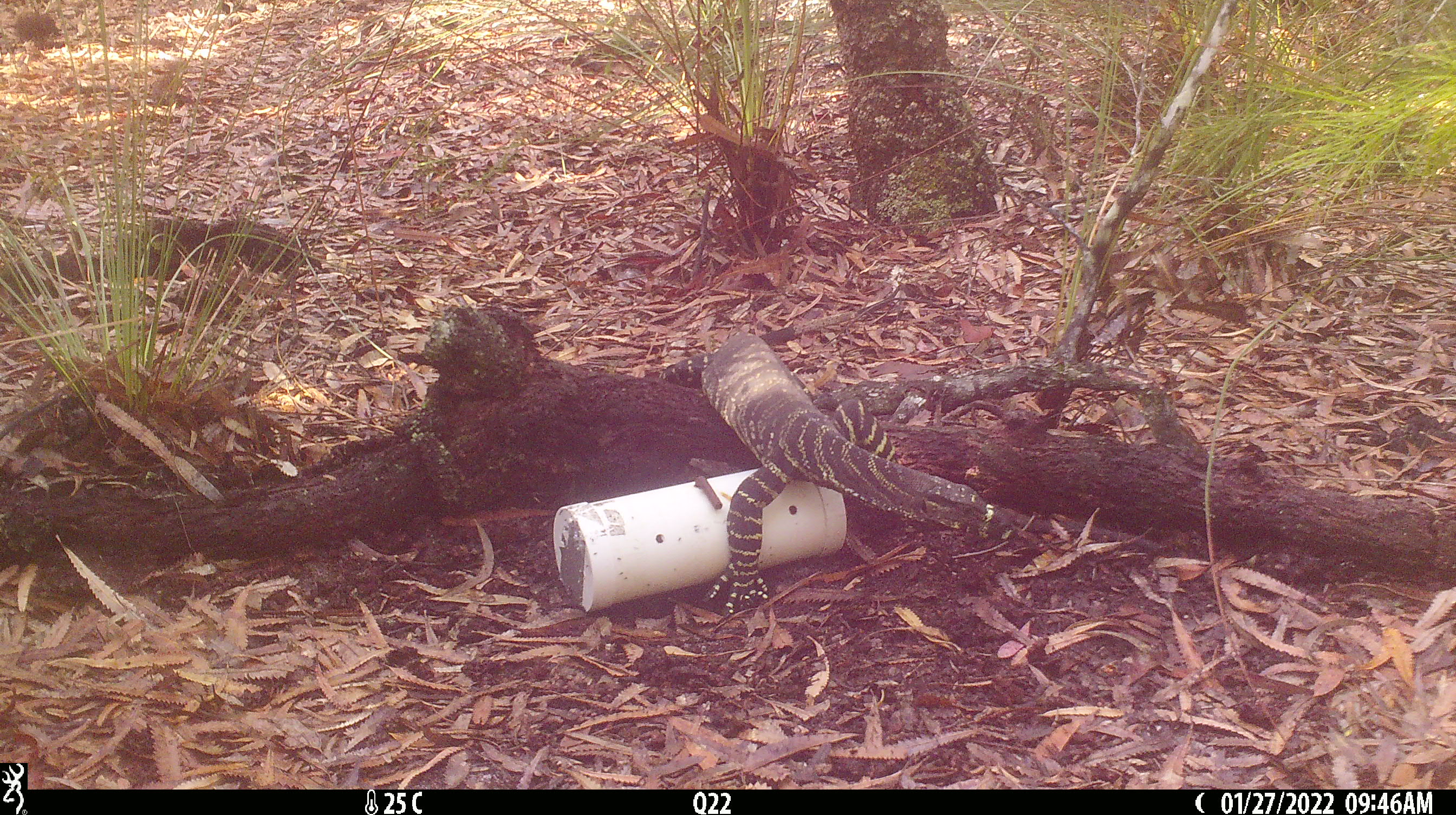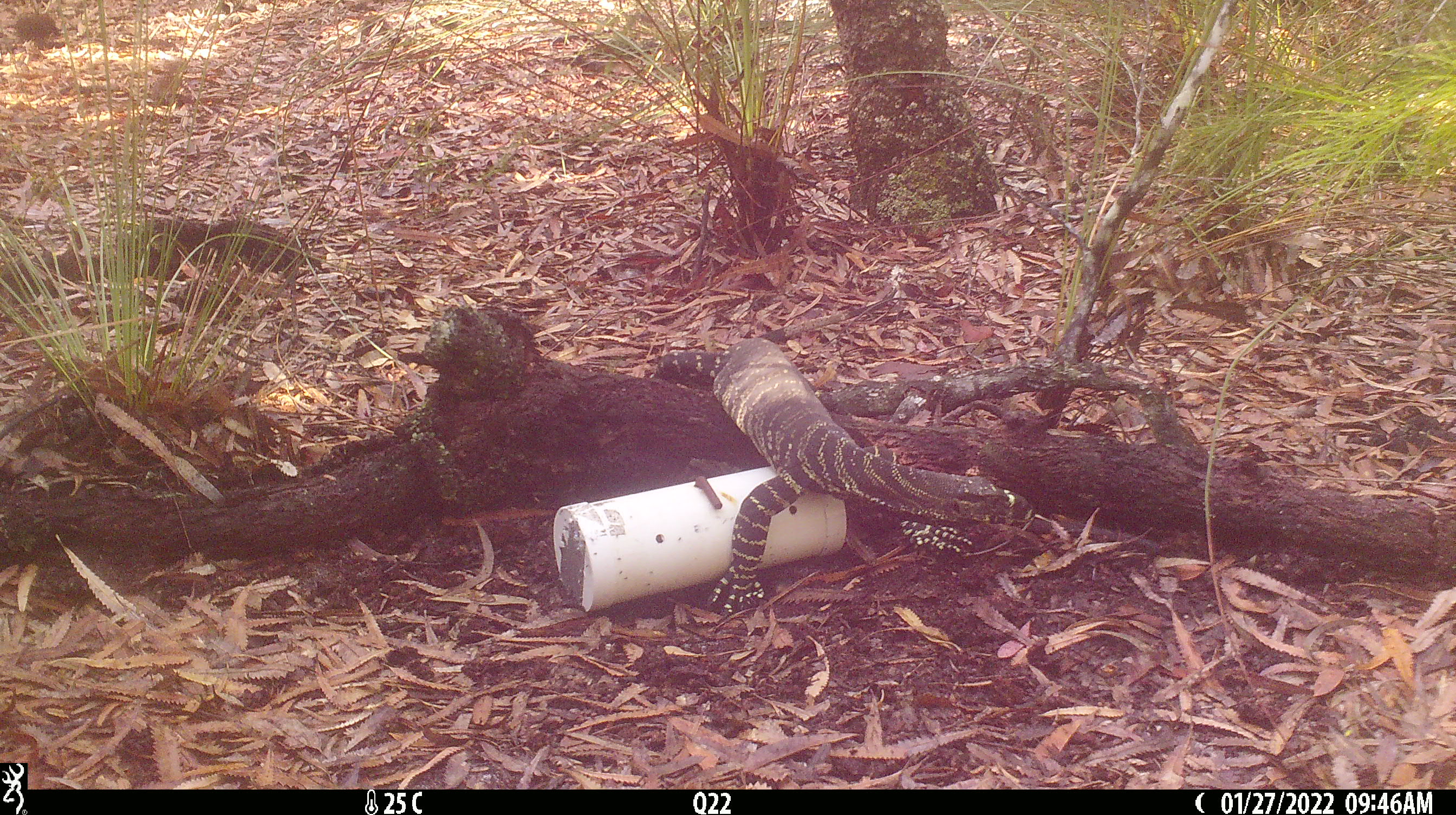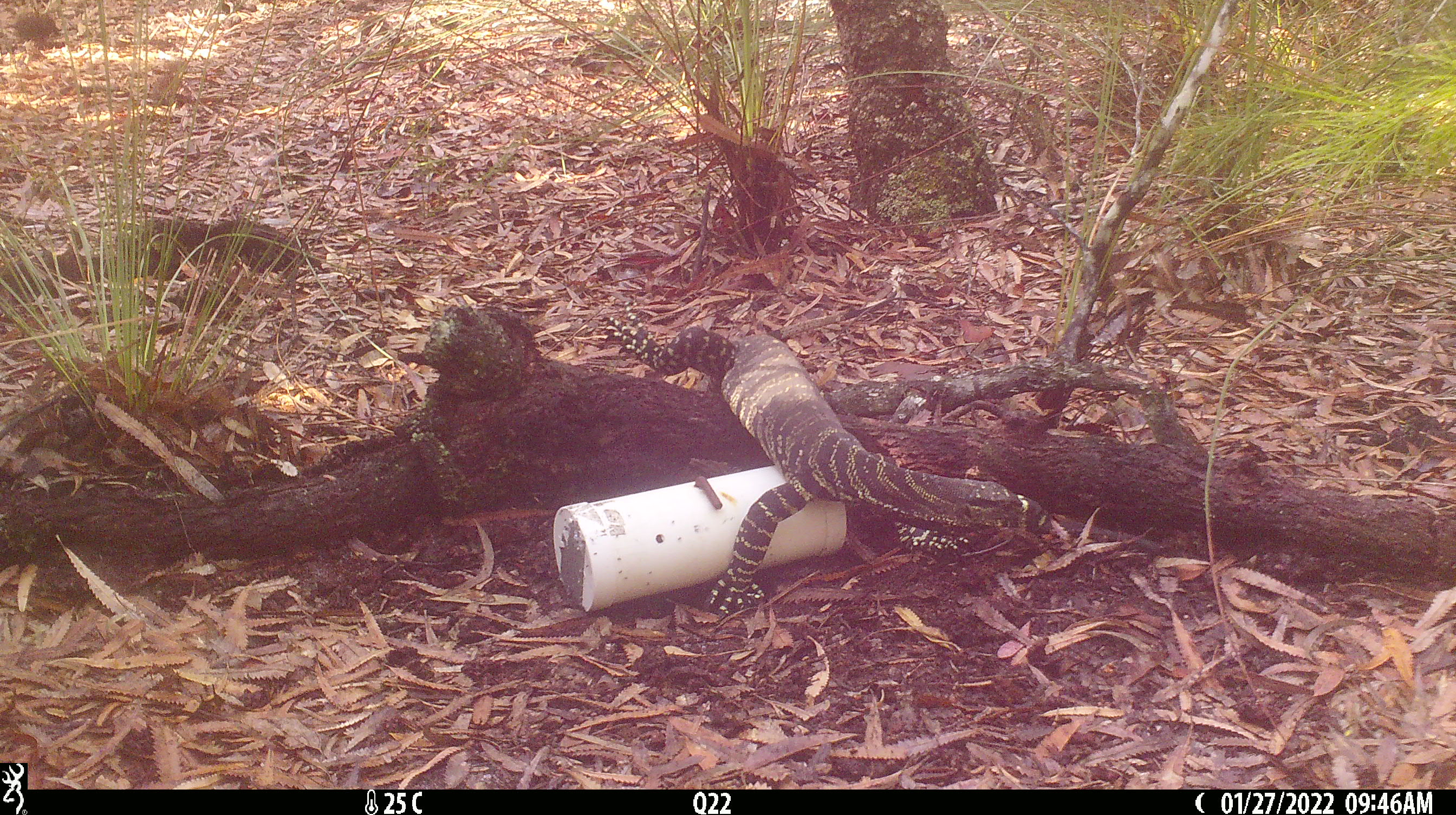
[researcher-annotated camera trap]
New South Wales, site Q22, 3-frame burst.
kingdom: Animalia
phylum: Chordata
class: Reptilia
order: Squamata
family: Varanidae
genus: Varanus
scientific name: Varanus varius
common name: lace monitor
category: goanna